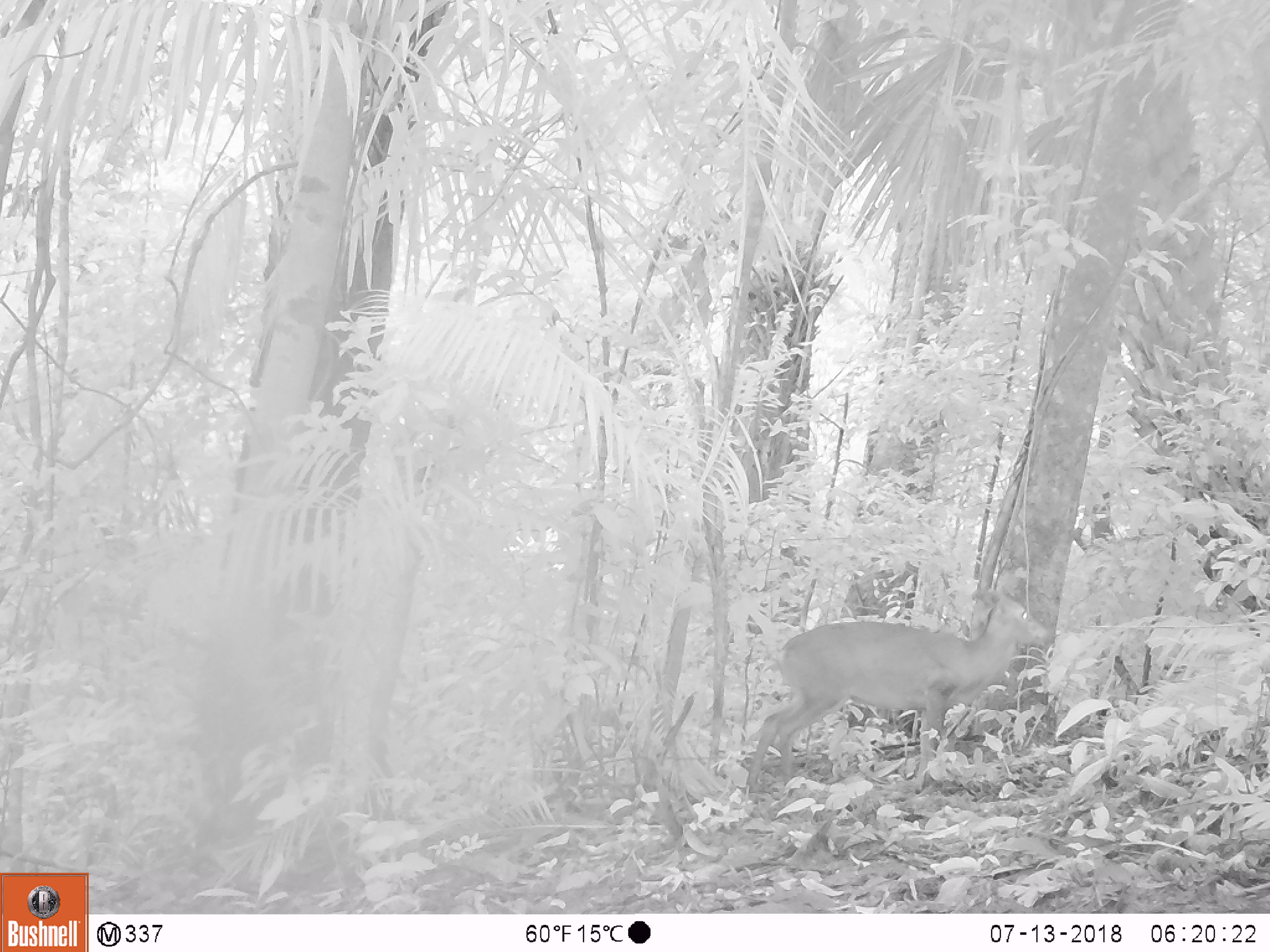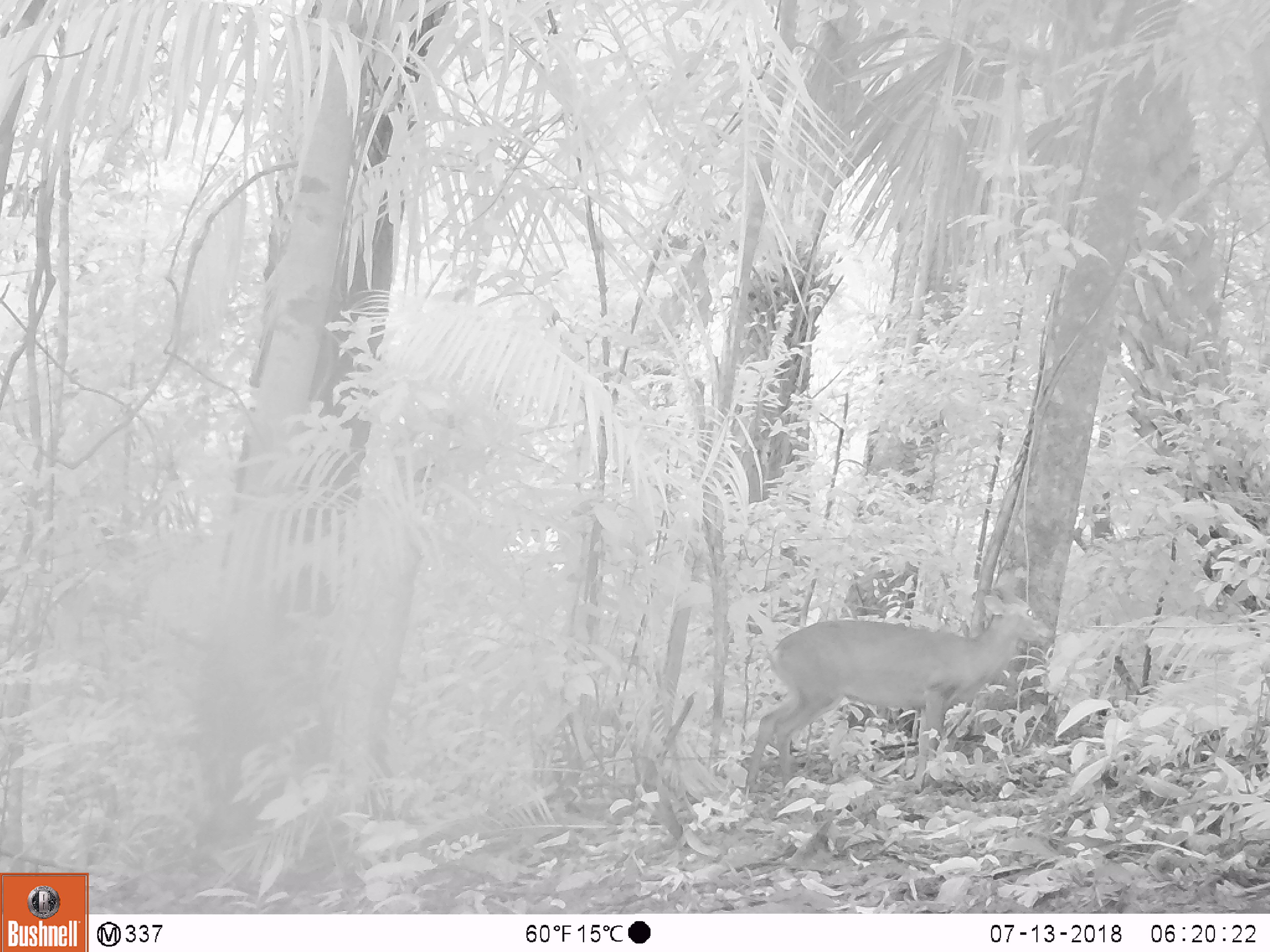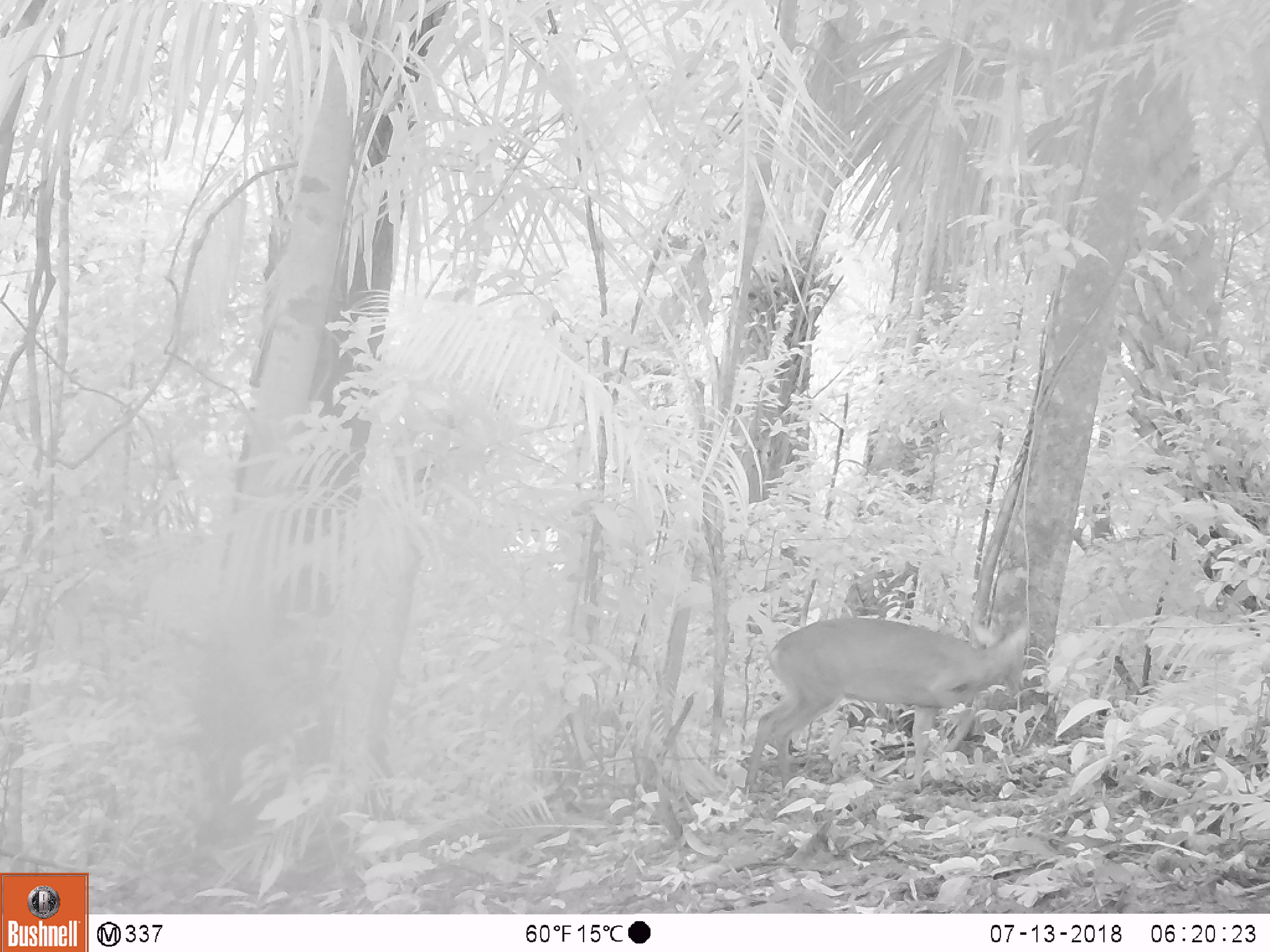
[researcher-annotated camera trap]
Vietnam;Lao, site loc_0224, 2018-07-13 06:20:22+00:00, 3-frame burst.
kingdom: Animalia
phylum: Chordata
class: Mammalia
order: Artiodactyla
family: Cervidae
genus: Muntiacus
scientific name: Muntiacus vuquangensis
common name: large-antlered muntjac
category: large antlered muntjac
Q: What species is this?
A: Large antlered muntjac (large-antlered muntjac) (Muntiacus vuquangensis).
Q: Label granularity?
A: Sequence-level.